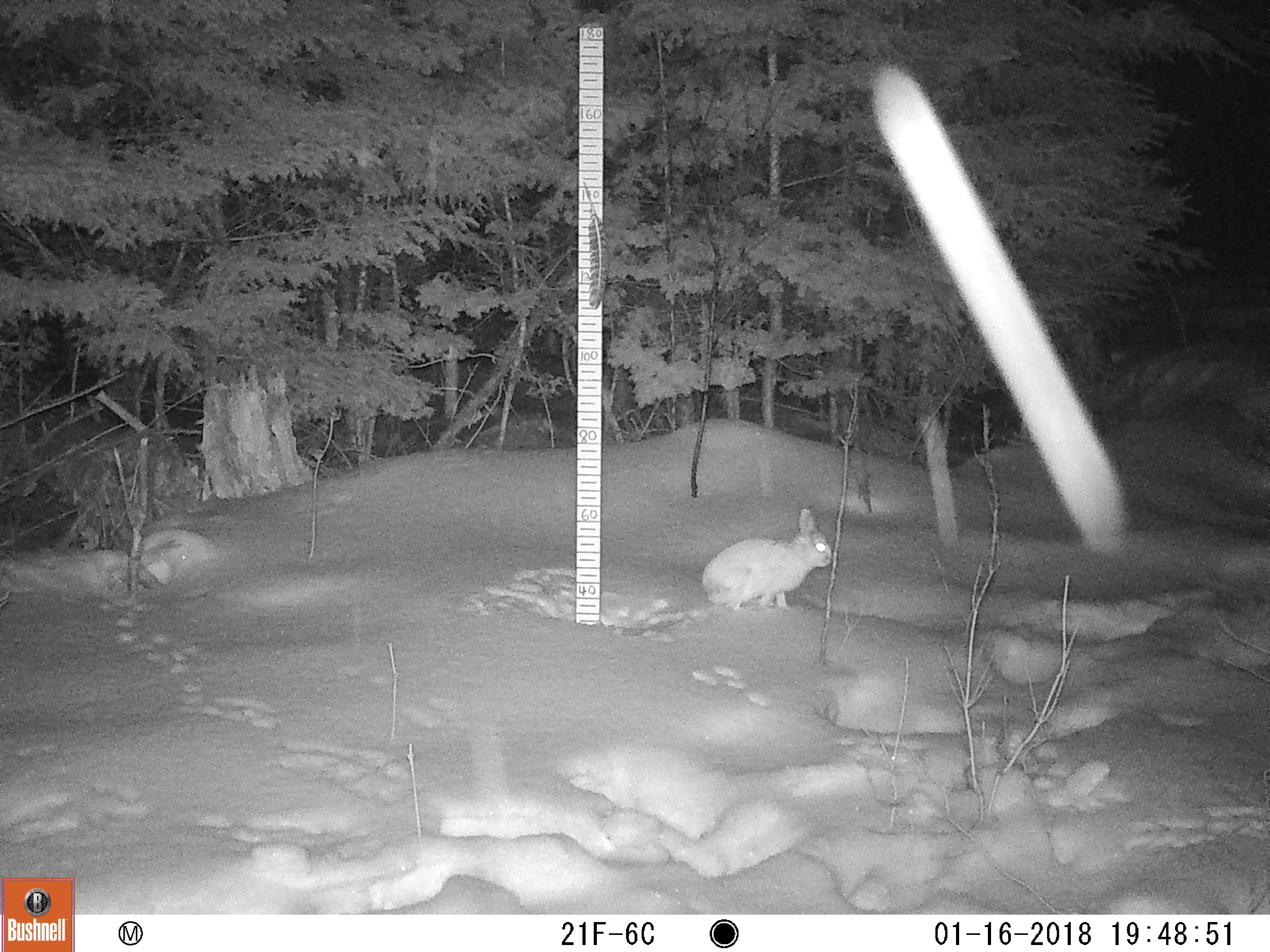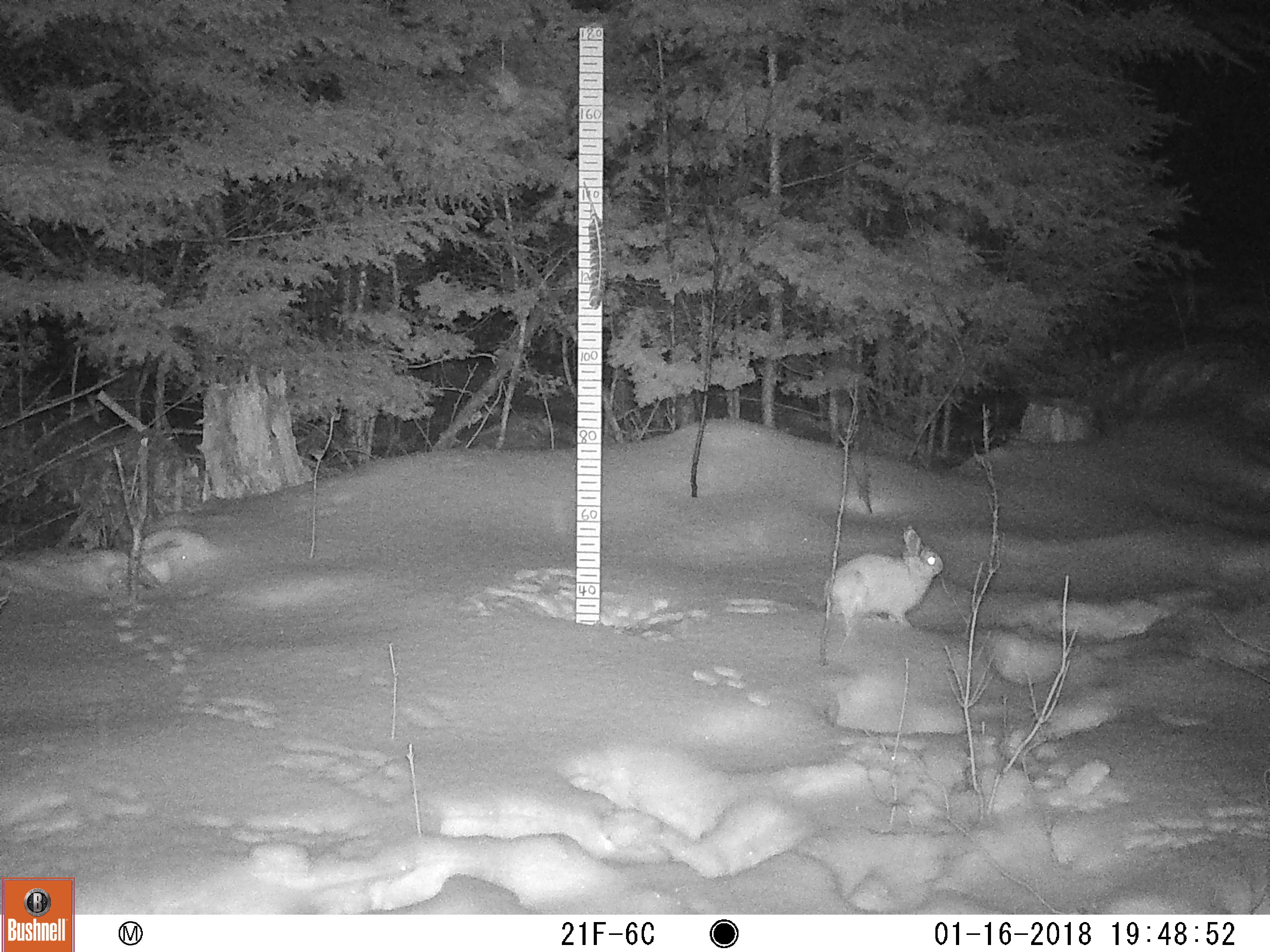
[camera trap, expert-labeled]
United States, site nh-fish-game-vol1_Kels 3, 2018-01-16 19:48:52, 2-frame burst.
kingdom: Animalia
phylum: Chordata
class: Mammalia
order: Lagomorpha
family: Leporidae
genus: Lepus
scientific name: Lepus americanus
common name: snowshoe hare